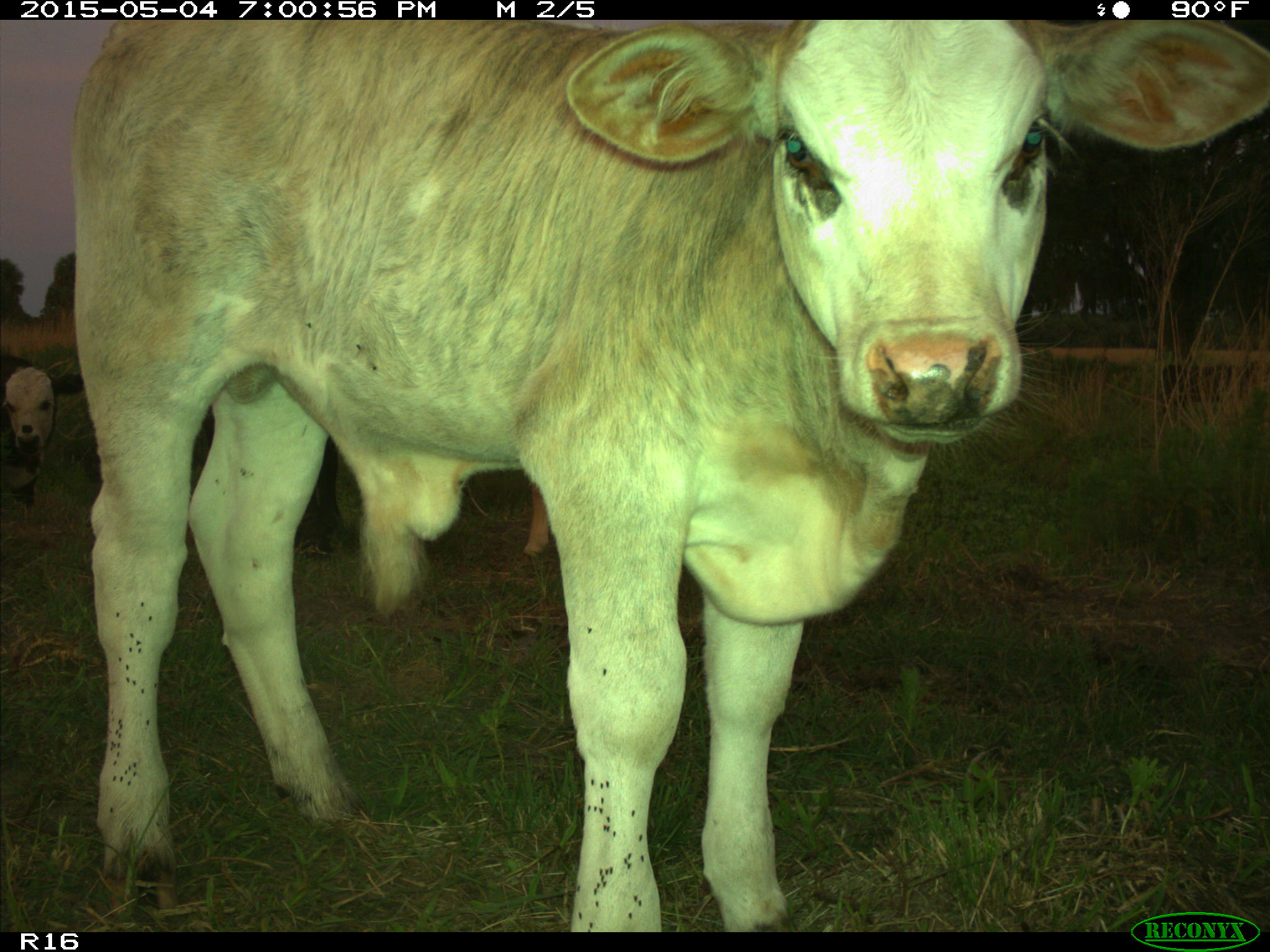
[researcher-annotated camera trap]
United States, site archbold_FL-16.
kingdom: Animalia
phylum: Chordata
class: Mammalia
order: Artiodactyla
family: Bovidae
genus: Bos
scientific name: Bos taurus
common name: domestic cow